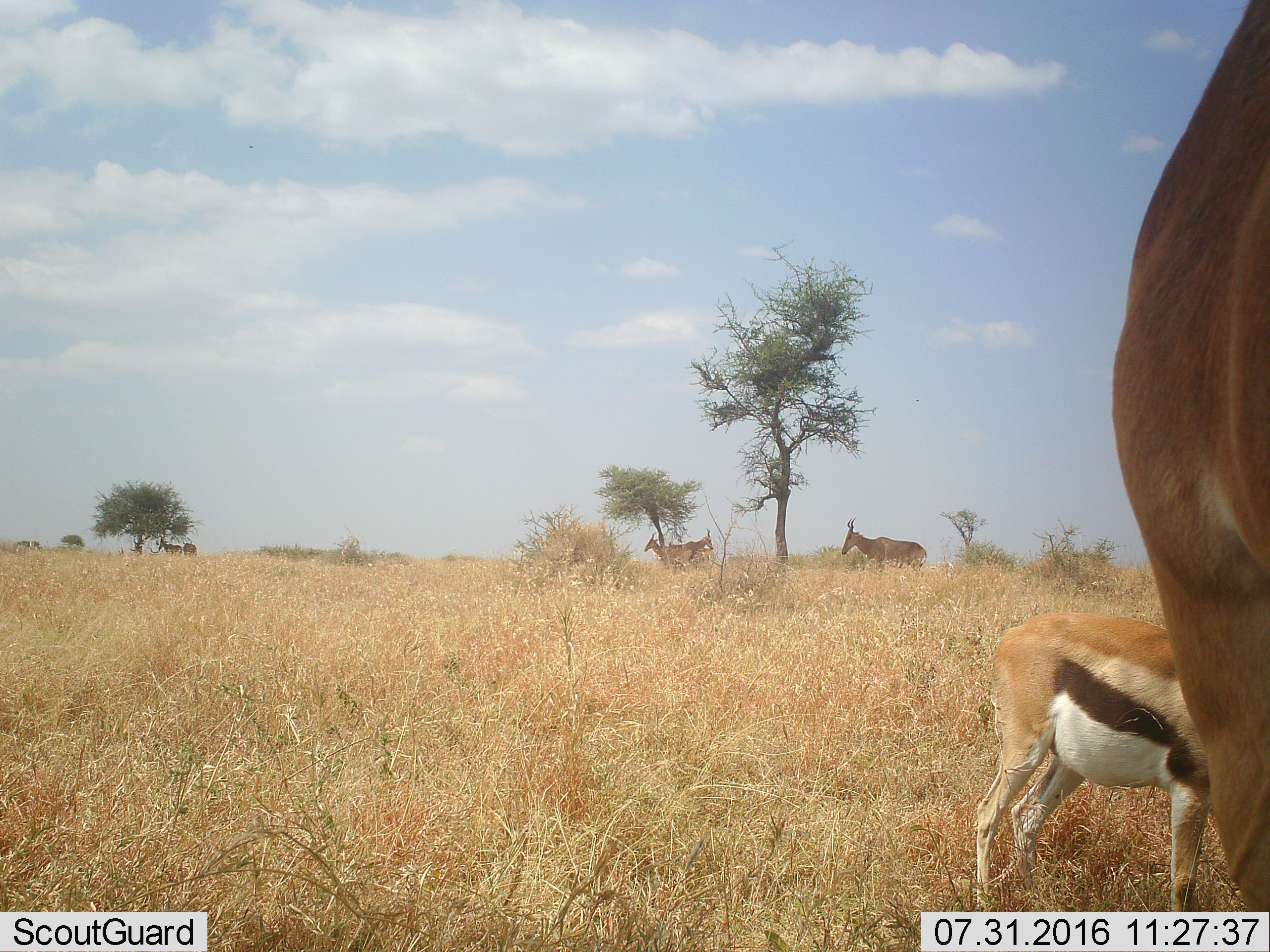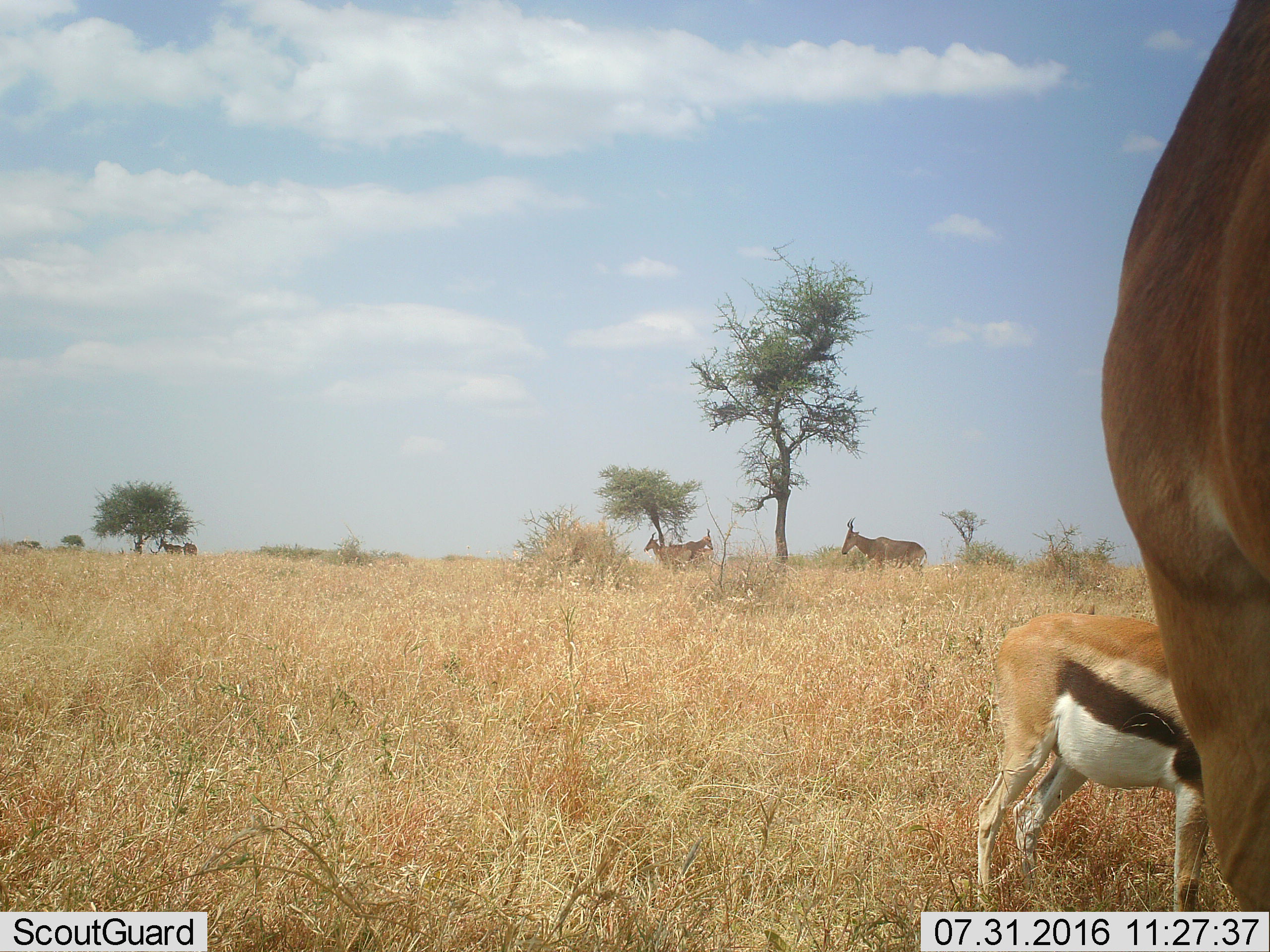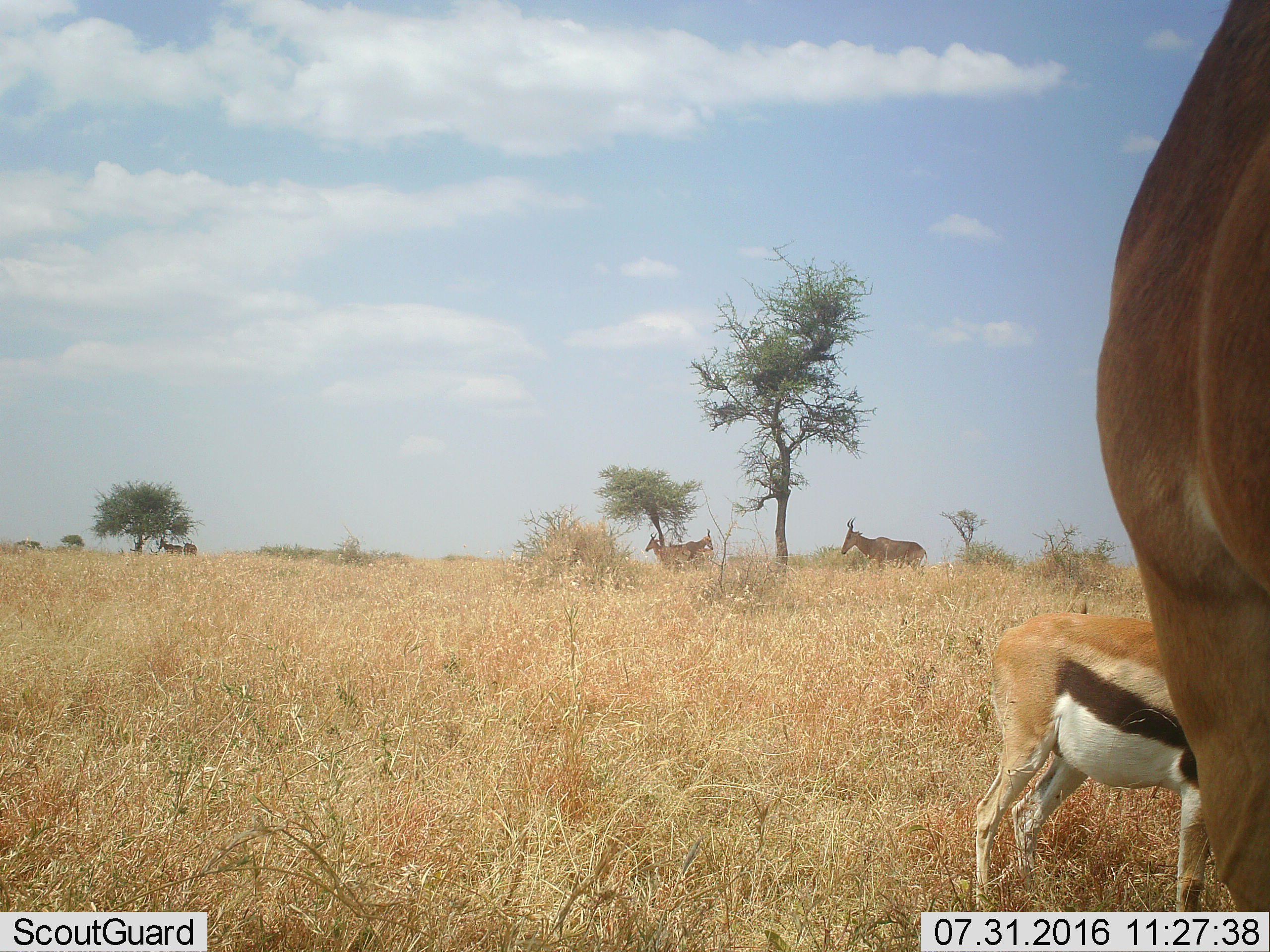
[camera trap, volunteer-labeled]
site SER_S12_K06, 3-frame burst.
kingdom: Animalia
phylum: Chordata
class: Mammalia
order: Artiodactyla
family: Bovidae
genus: Eudorcas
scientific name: Eudorcas thomsonii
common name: thomson's gazelle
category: gazellethomsons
Gazellethomsons (thomson's gazelle) (Eudorcas thomsonii), count 2. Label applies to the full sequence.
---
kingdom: Animalia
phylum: Chordata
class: Mammalia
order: Artiodactyla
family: Bovidae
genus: Alcelaphus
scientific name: Alcelaphus buselaphus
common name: hartebeest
Hartebeest (Alcelaphus buselaphus), count 5. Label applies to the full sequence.